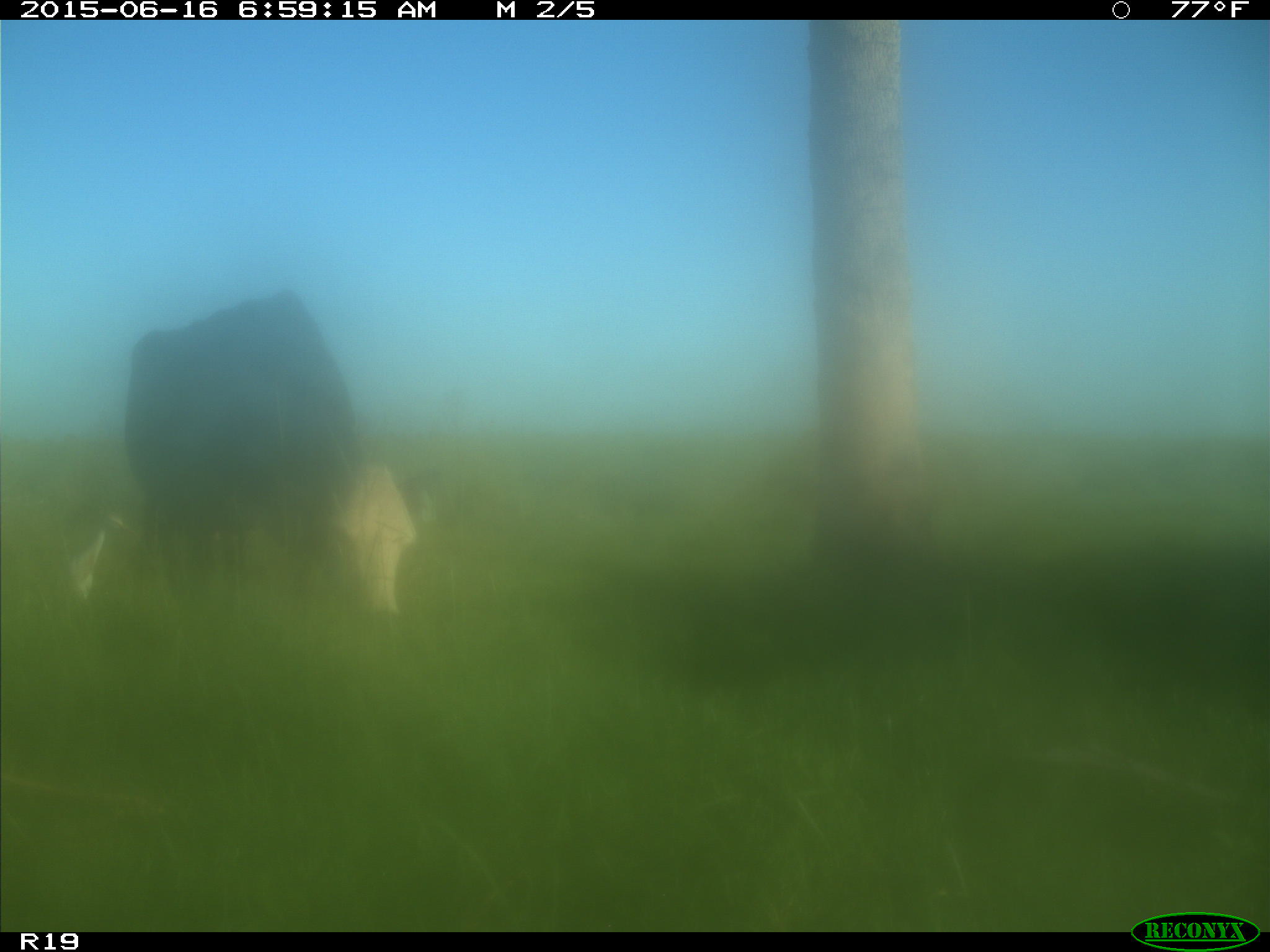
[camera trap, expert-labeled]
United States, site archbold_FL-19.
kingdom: Animalia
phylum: Chordata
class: Mammalia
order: Artiodactyla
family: Bovidae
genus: Bos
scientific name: Bos taurus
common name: domestic cow